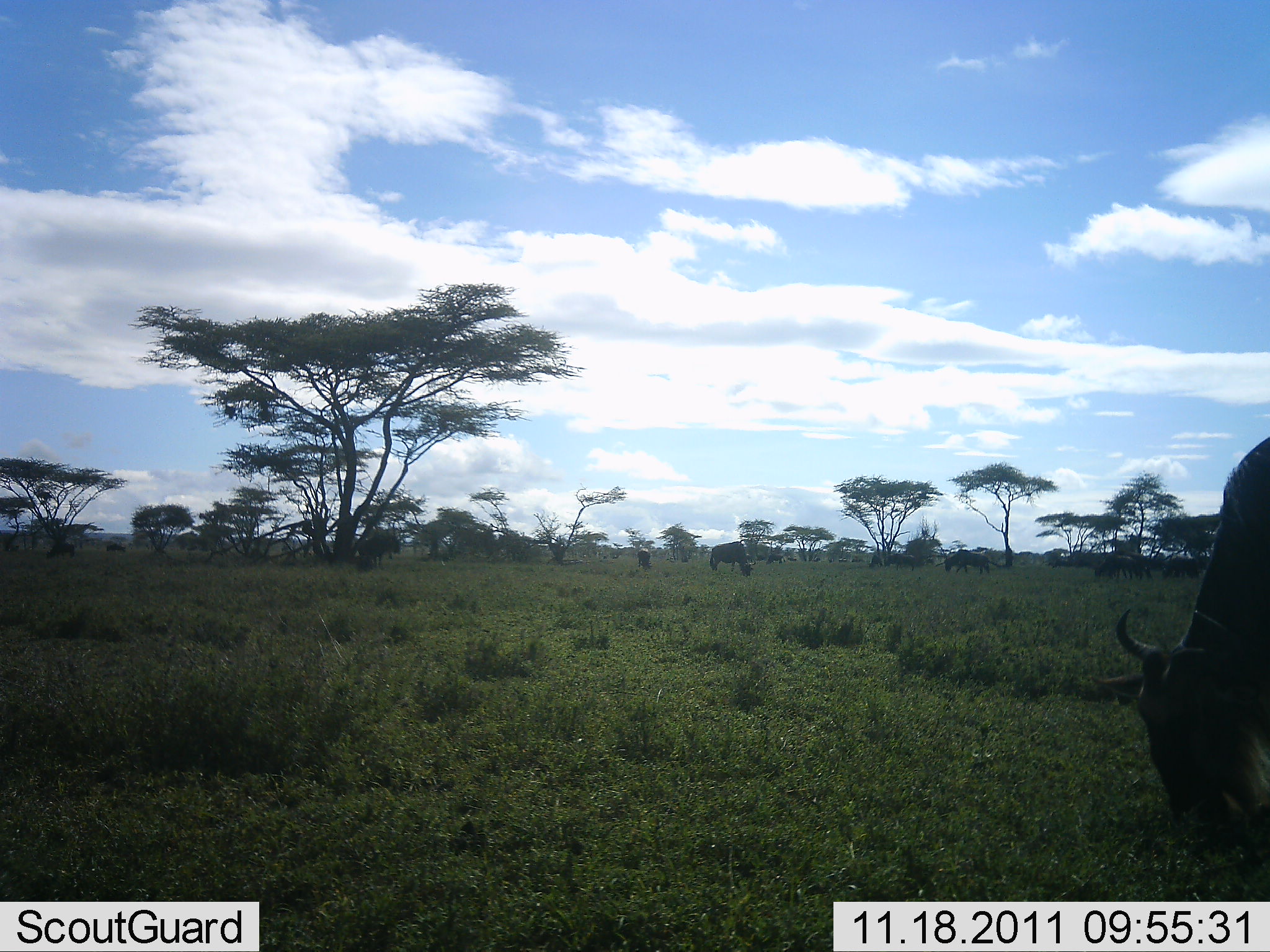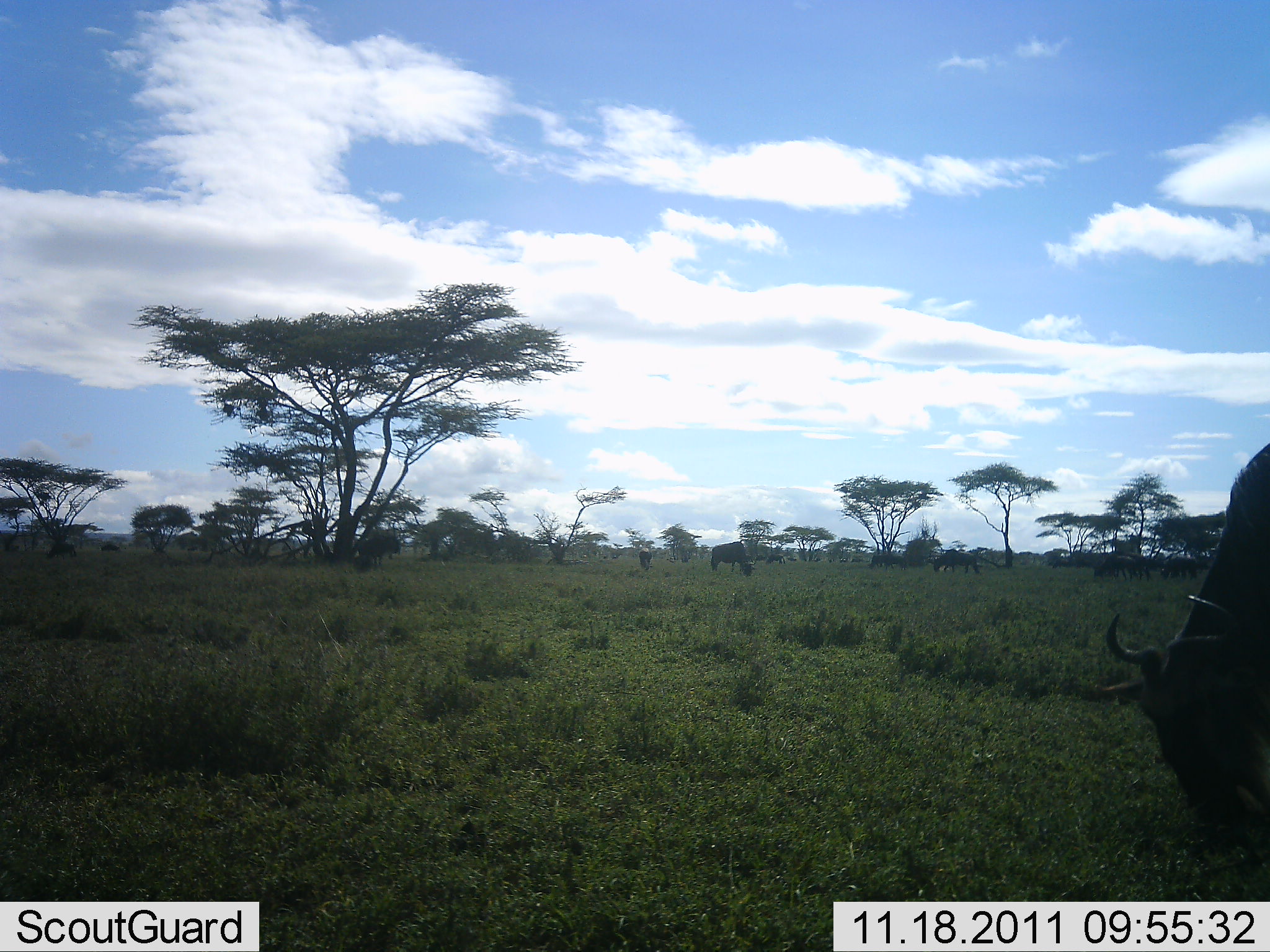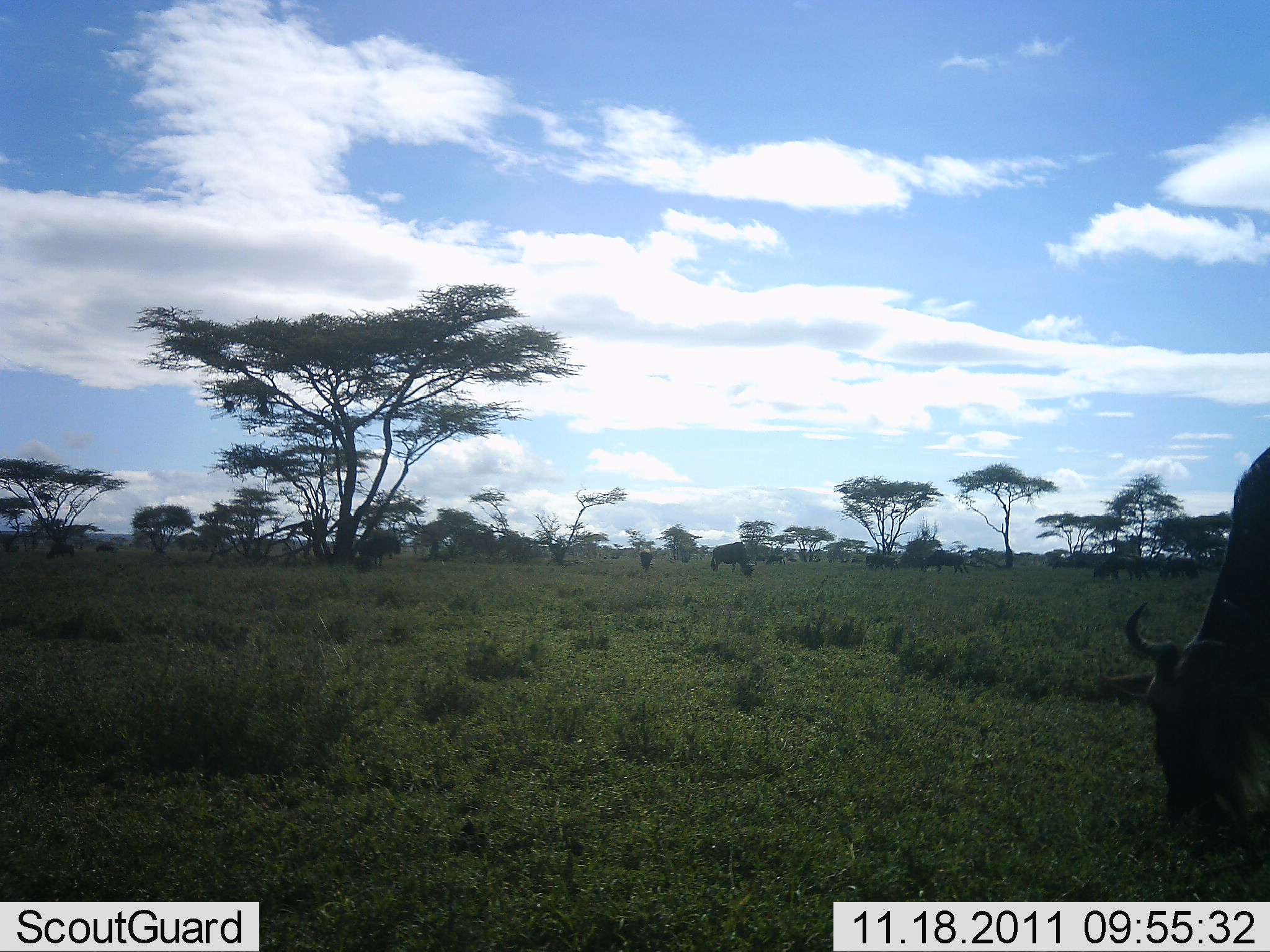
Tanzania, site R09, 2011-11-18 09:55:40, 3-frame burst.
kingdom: Animalia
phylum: Chordata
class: Mammalia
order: Artiodactyla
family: Bovidae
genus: Connochaetes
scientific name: Connochaetes taurinus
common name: blue wildebeest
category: wildebeest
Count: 11-50.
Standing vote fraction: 54%.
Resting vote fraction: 0%.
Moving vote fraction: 46%.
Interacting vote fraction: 0%.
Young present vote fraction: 0%.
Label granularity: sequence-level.